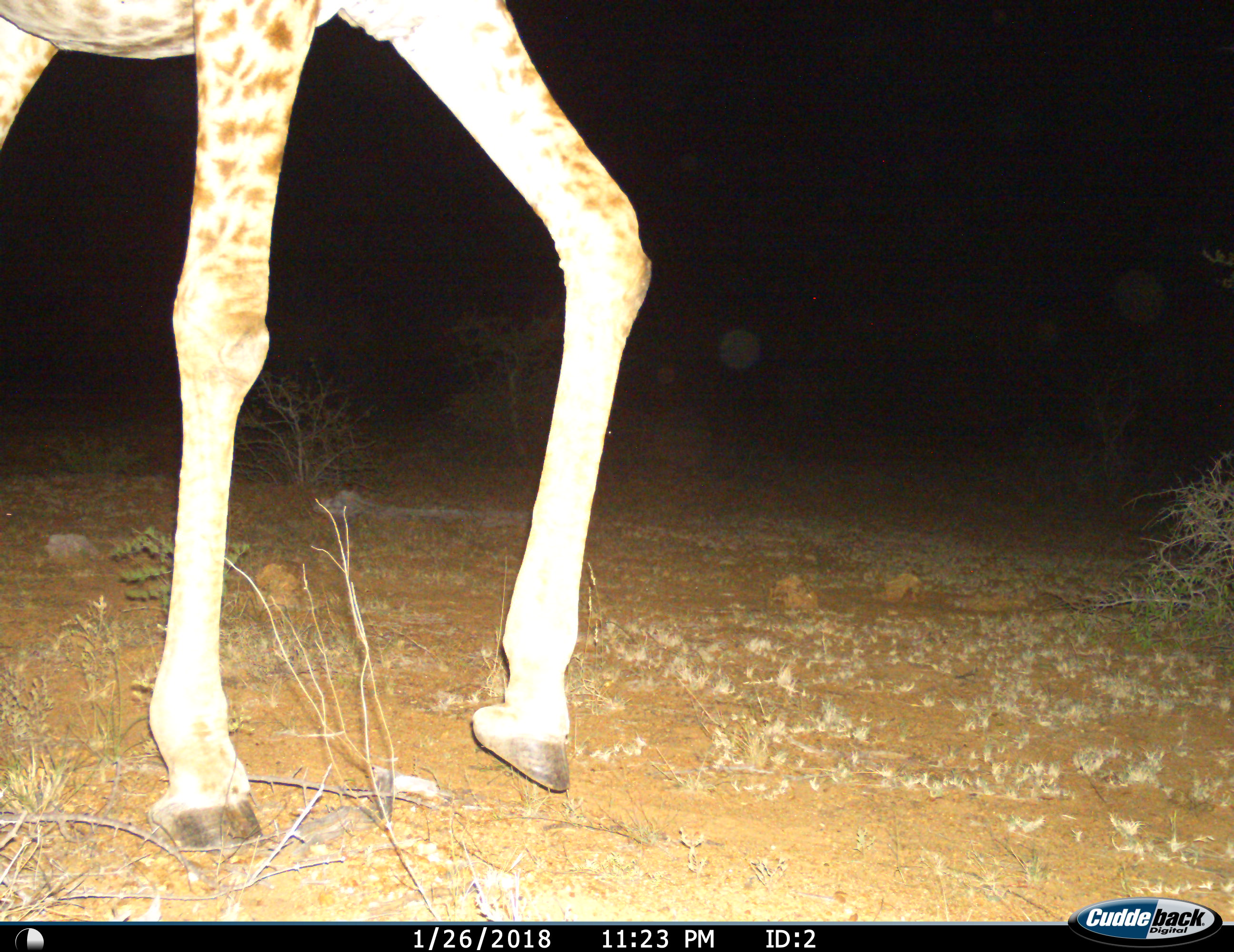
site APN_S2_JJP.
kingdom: Animalia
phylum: Chordata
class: Mammalia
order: Artiodactyla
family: Giraffidae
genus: Giraffa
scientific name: Giraffa camelopardalis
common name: giraffe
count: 1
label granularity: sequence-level